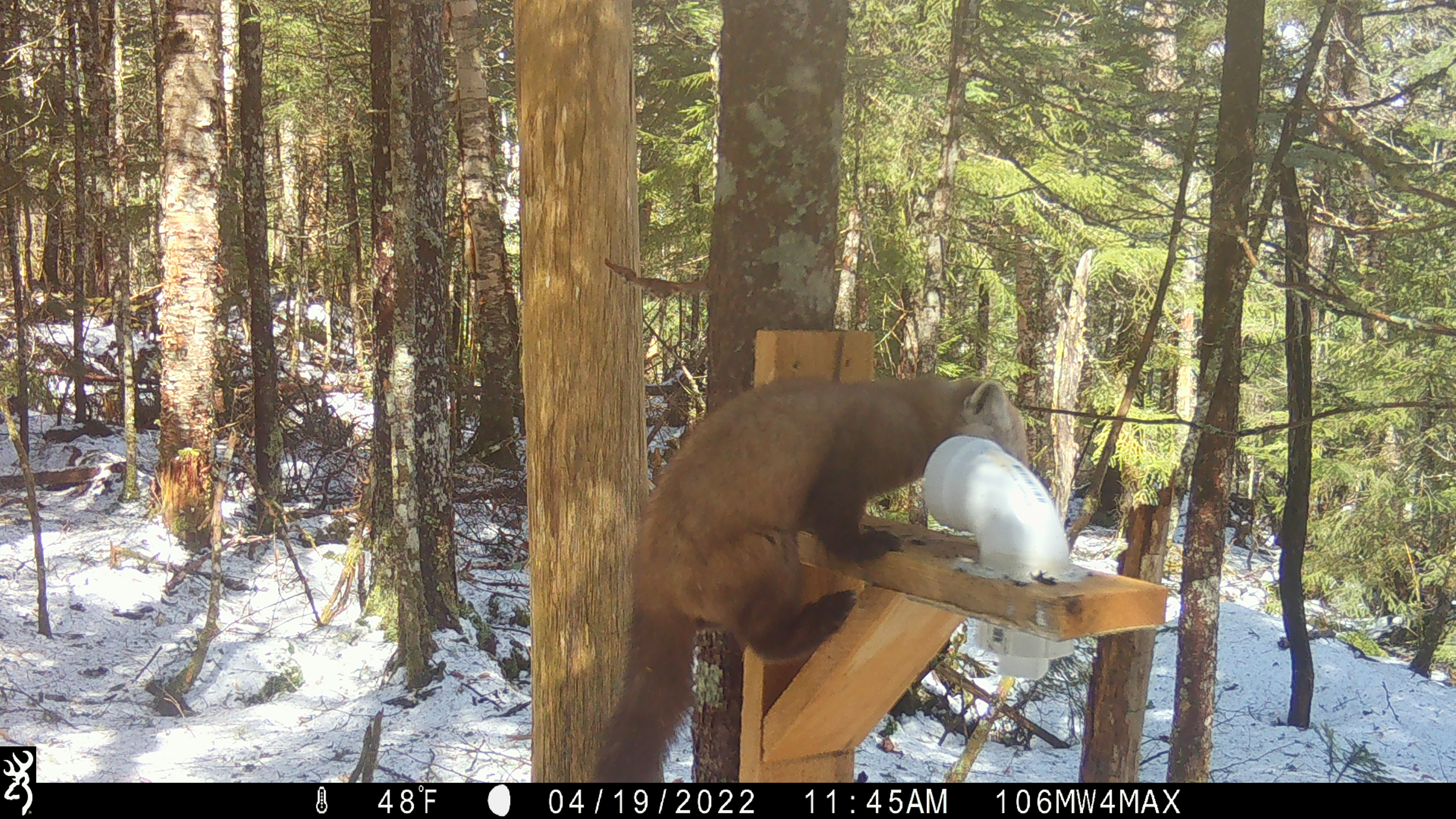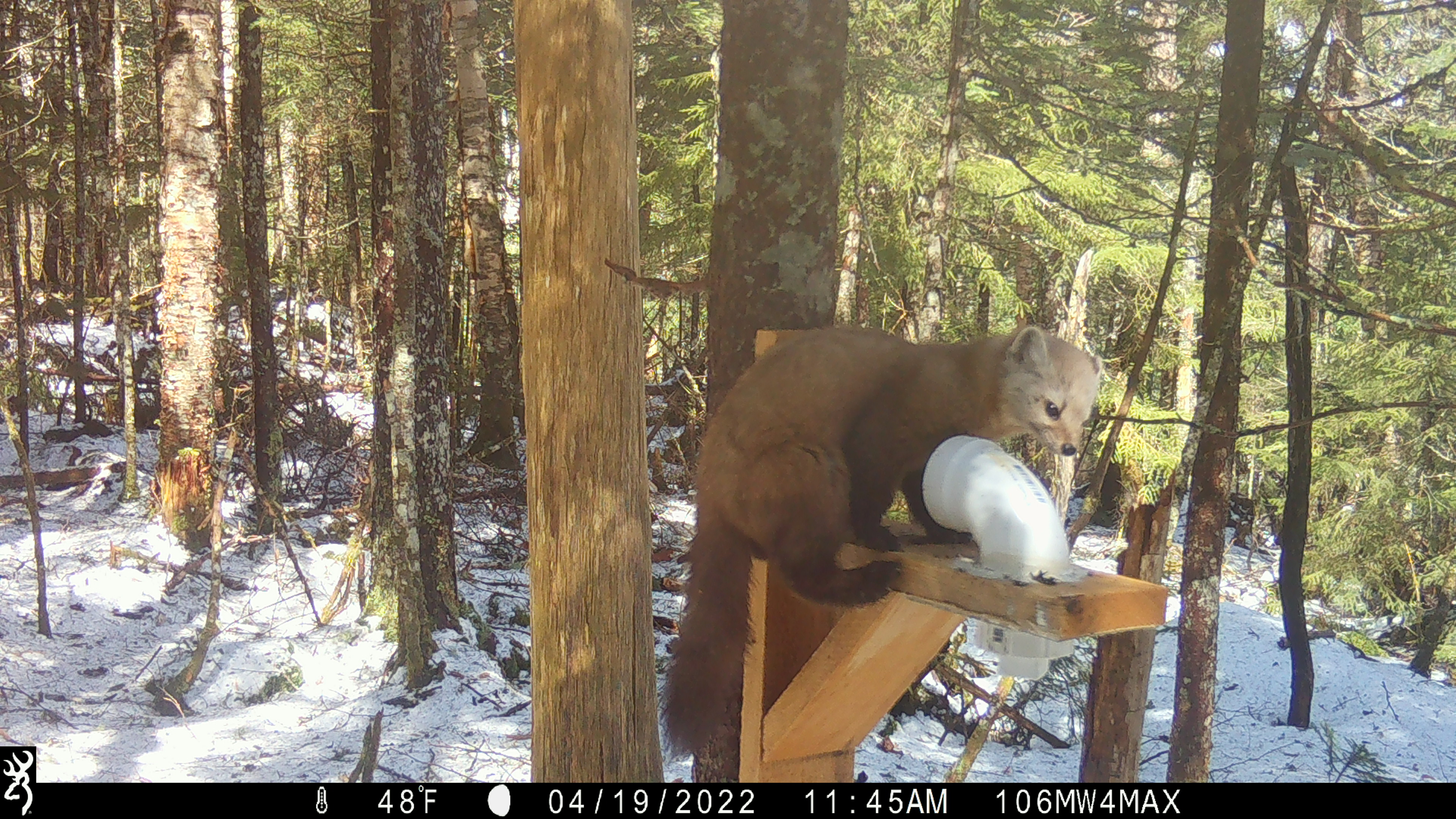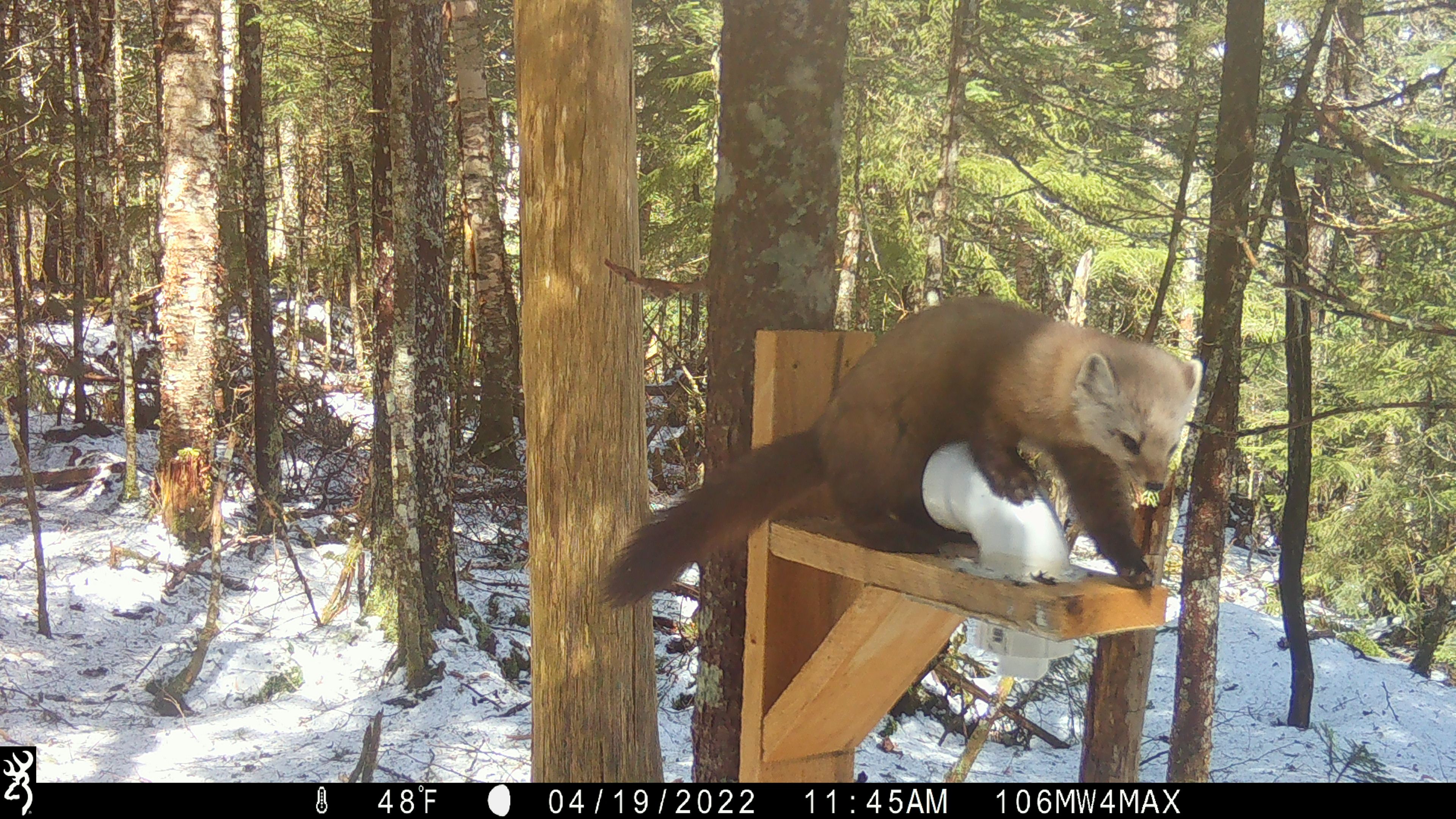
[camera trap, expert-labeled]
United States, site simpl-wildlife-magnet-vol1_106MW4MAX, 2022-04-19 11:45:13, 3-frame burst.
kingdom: Animalia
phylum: Chordata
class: Mammalia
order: Carnivora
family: Mustelidae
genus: Martes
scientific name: Martes americana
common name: american marten